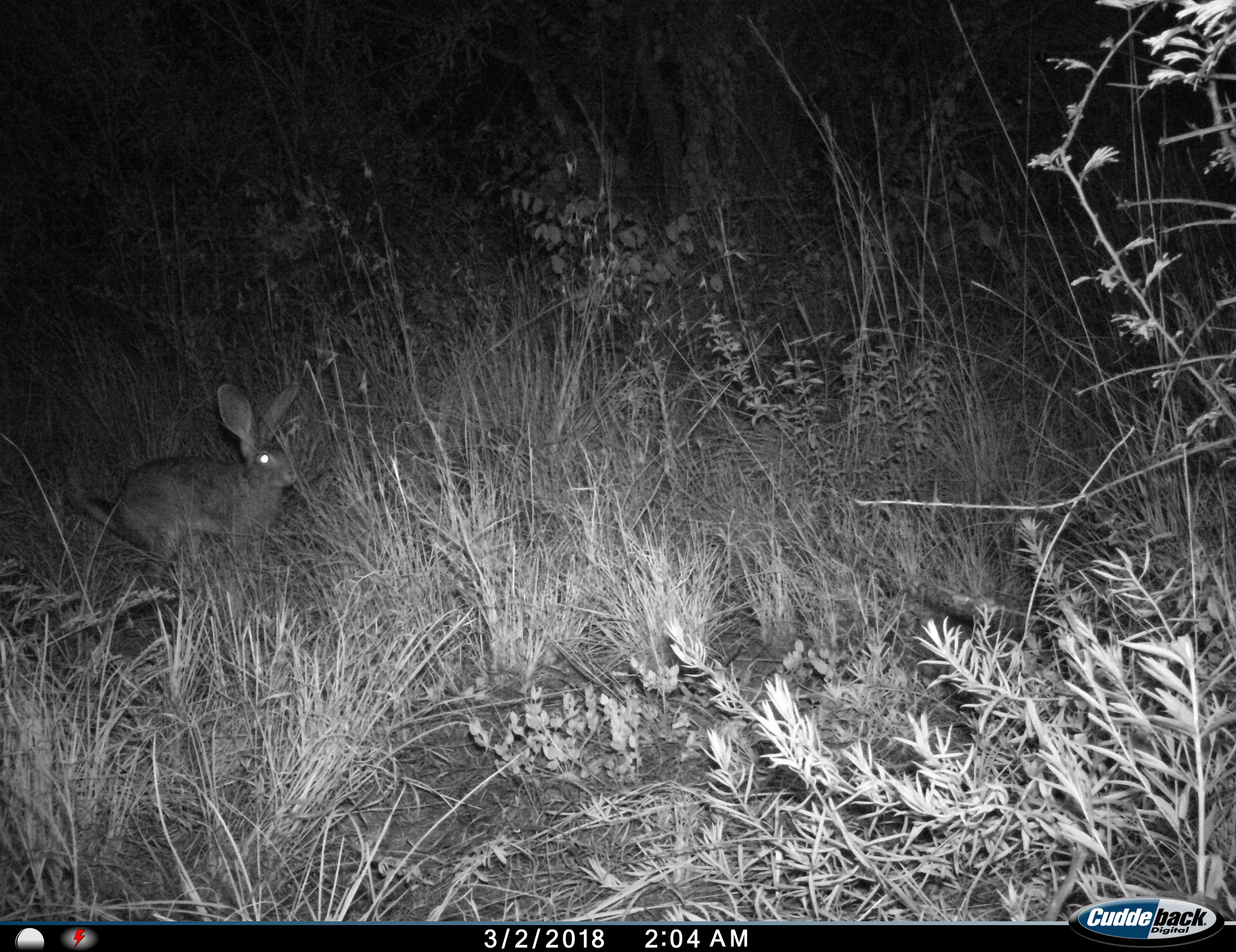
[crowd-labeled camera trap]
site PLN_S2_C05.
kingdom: Animalia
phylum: Chordata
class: Mammalia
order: Lagomorpha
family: Leporidae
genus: Lepus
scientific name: Lepus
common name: hare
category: hareunknown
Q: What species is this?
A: Hareunknown (hare) (Lepus).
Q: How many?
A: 1.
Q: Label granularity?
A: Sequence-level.